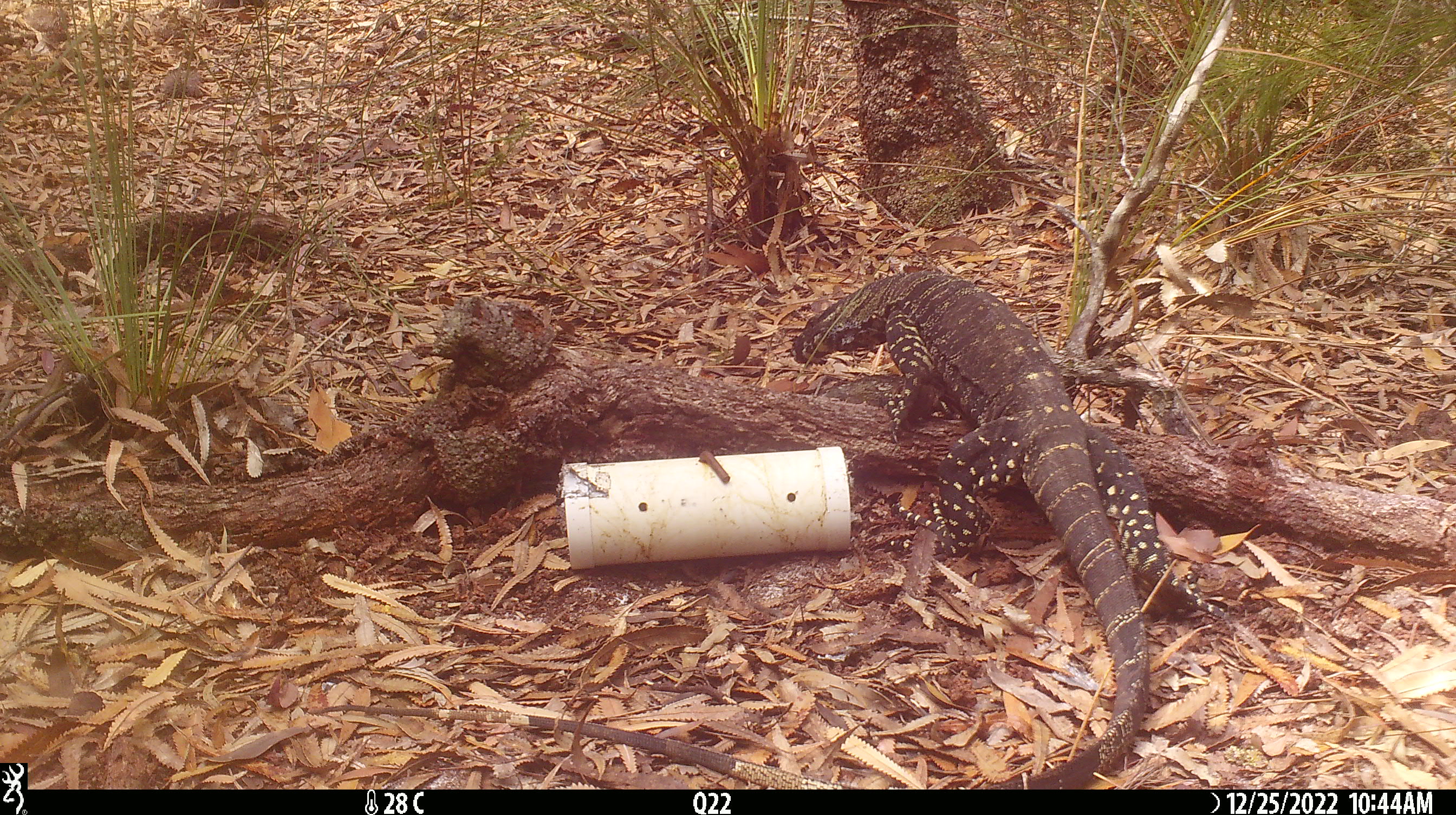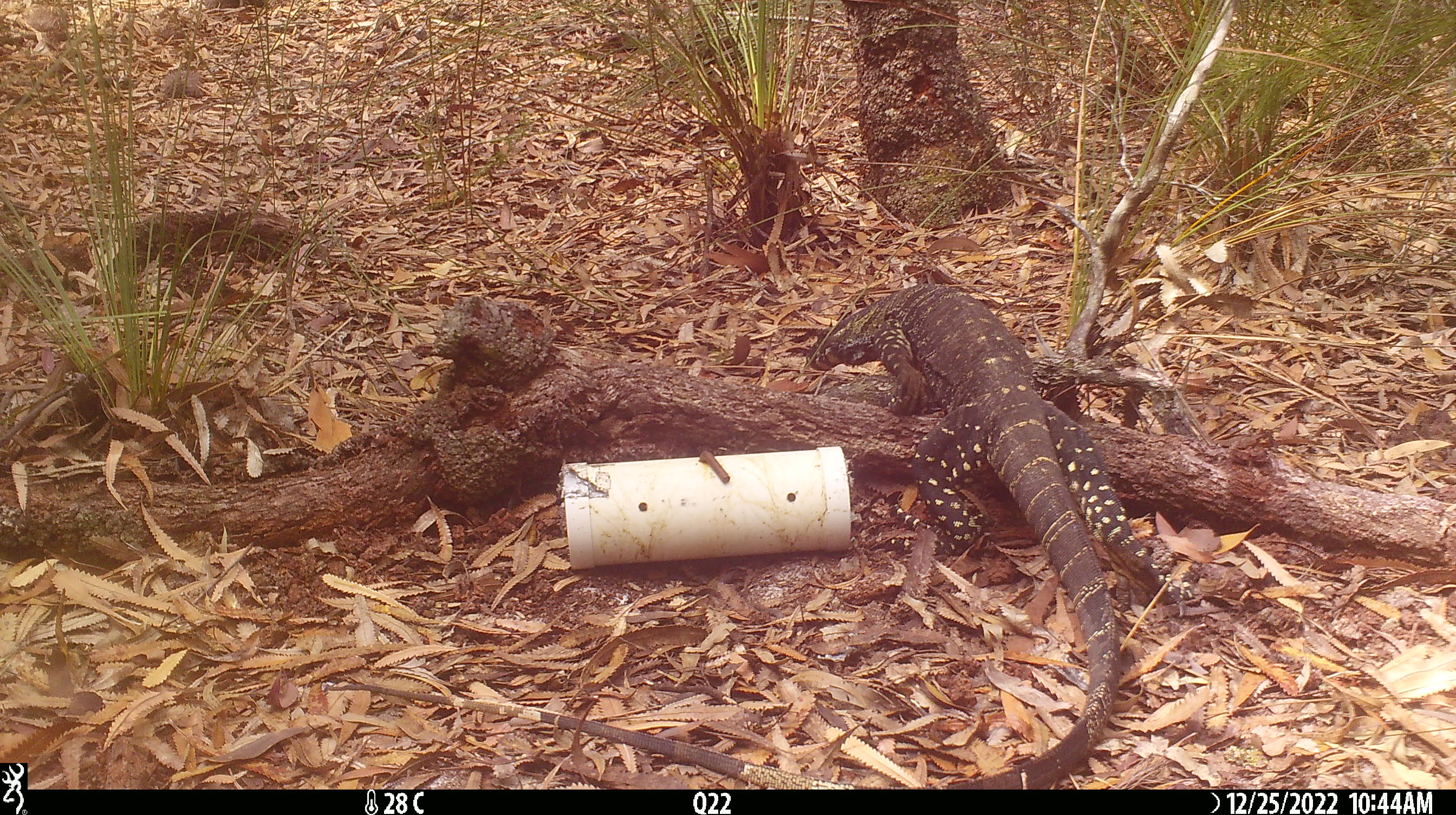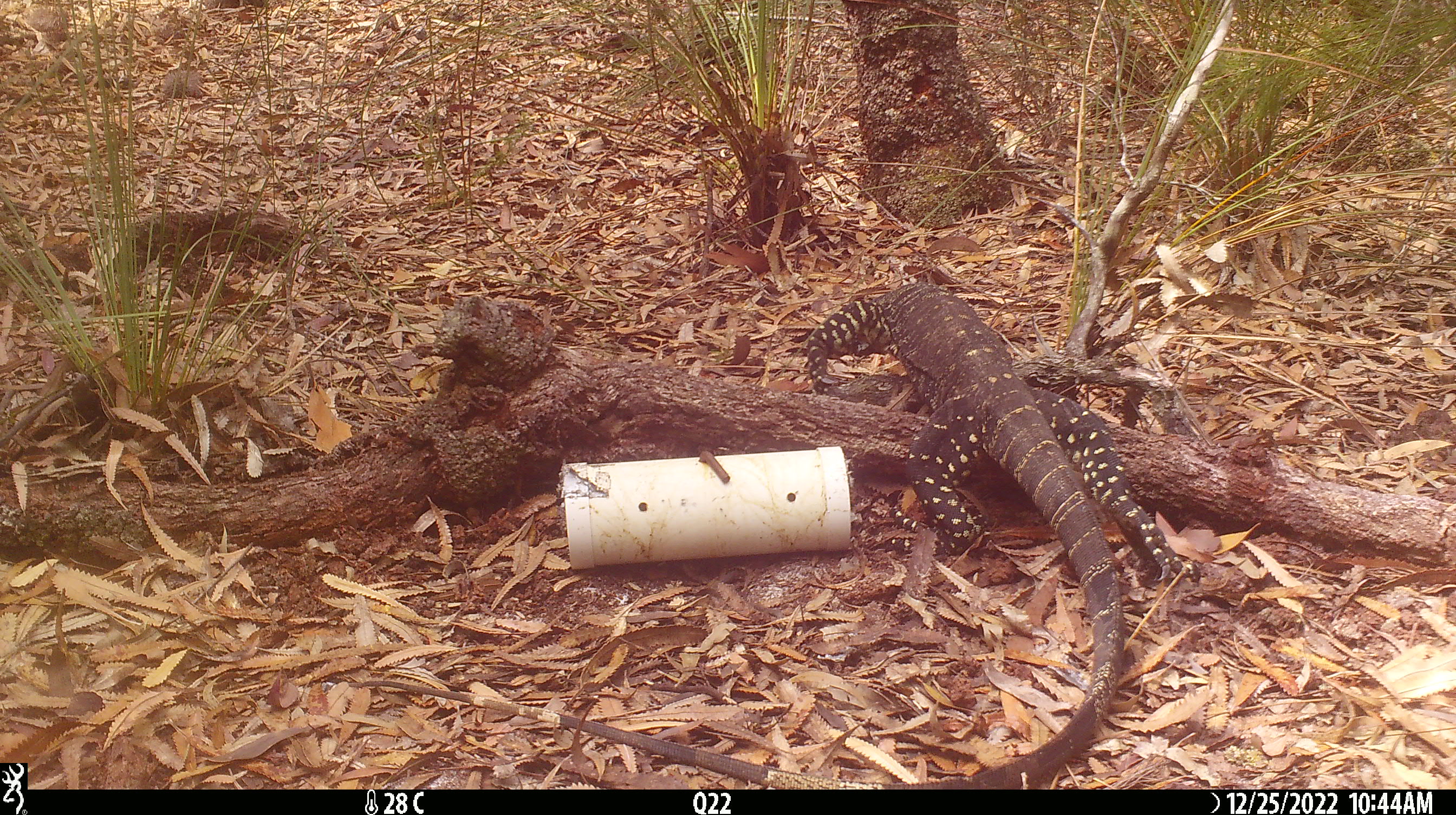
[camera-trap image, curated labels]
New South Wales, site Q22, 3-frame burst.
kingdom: Animalia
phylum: Chordata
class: Reptilia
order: Squamata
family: Varanidae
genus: Varanus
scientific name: Varanus varius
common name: lace monitor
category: goanna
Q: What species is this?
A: Goanna (lace monitor) (Varanus varius).